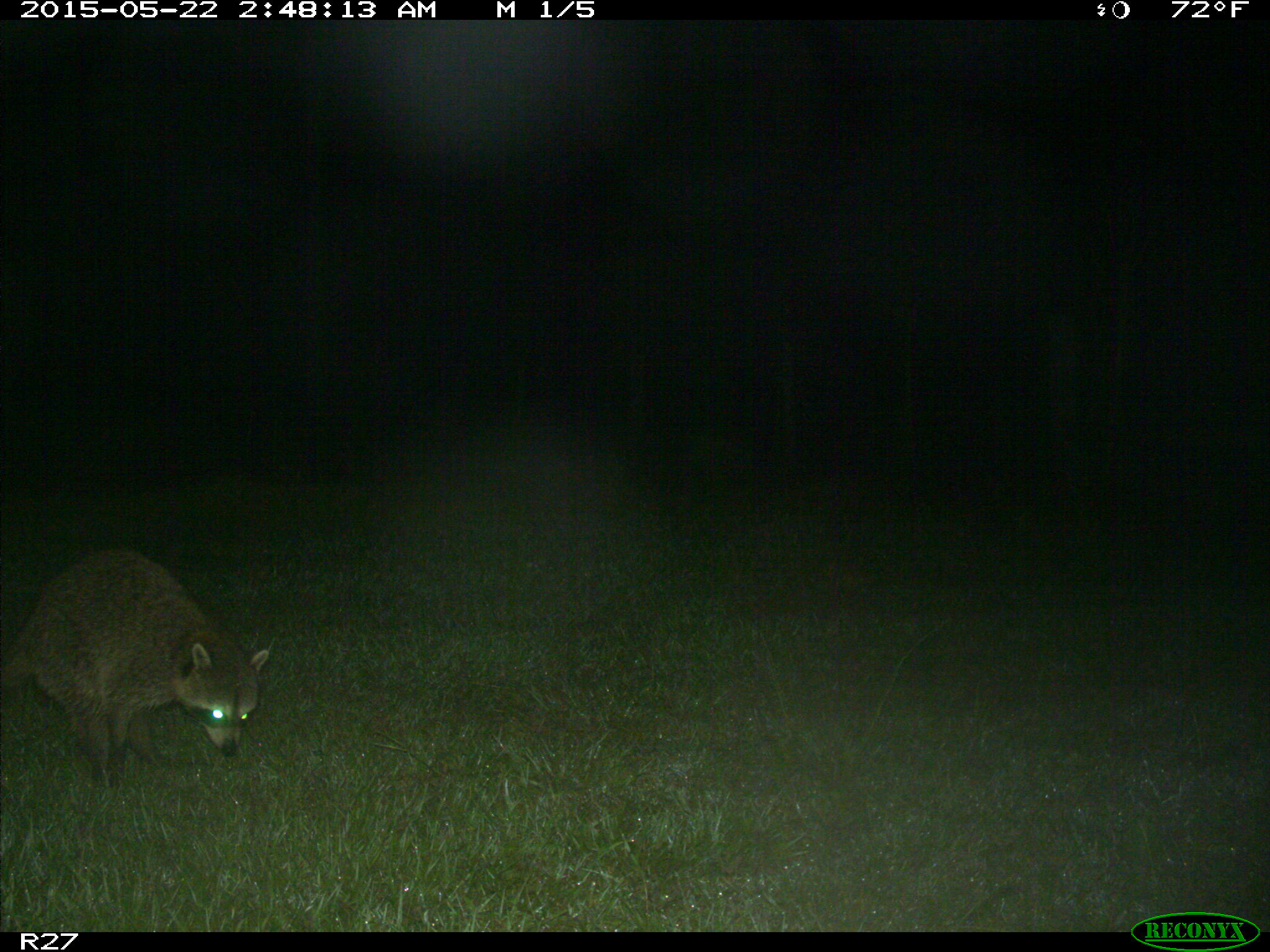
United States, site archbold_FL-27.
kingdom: Animalia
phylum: Chordata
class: Mammalia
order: Carnivora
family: Procyonidae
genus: Procyon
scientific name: Procyon lotor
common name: common raccoon